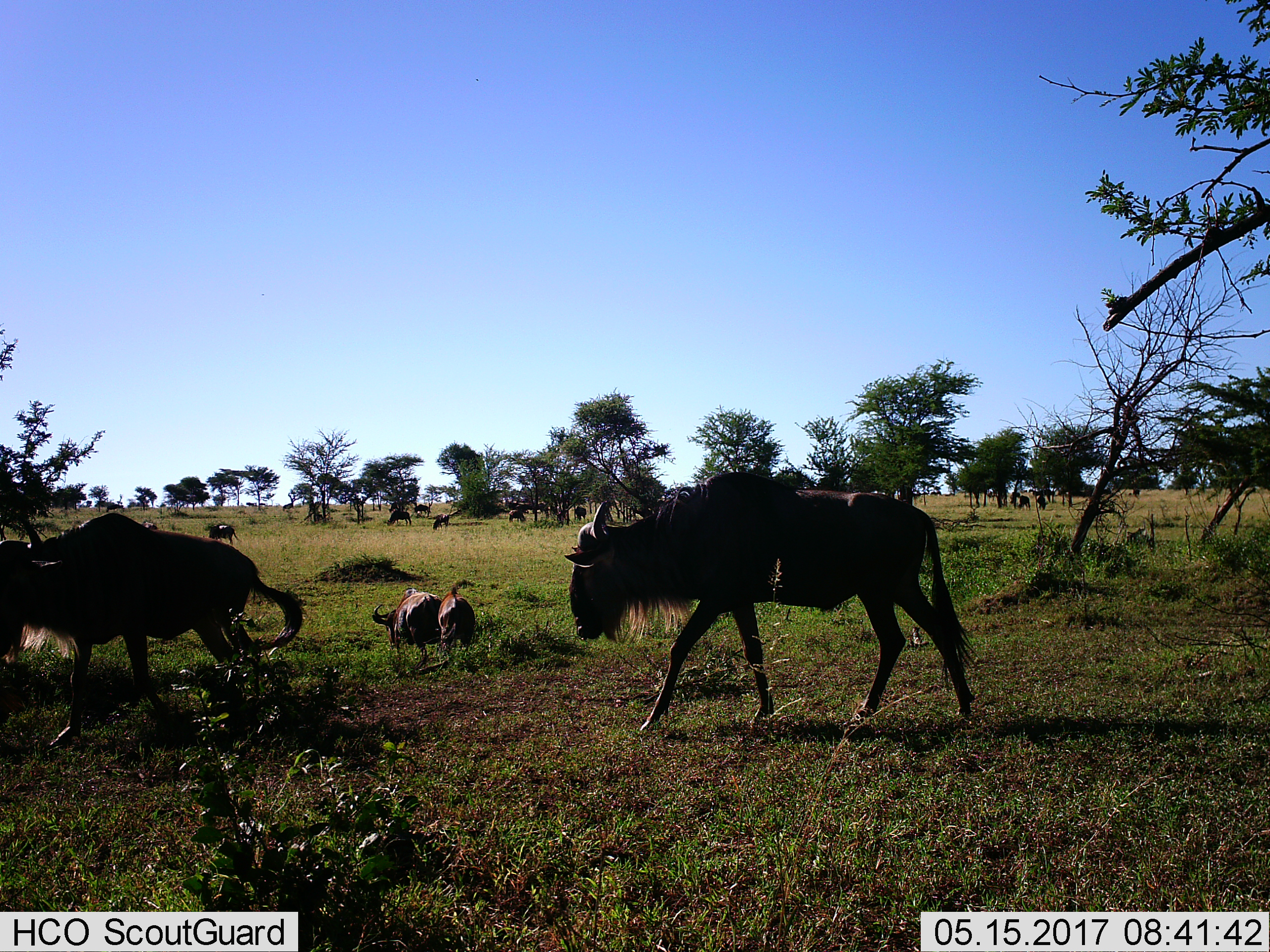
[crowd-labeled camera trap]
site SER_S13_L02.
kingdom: Animalia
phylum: Chordata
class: Mammalia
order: Artiodactyla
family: Bovidae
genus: Connochaetes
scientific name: Connochaetes taurinus taurinus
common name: blue wildebeest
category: wildebeestblue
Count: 11-50.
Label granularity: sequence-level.